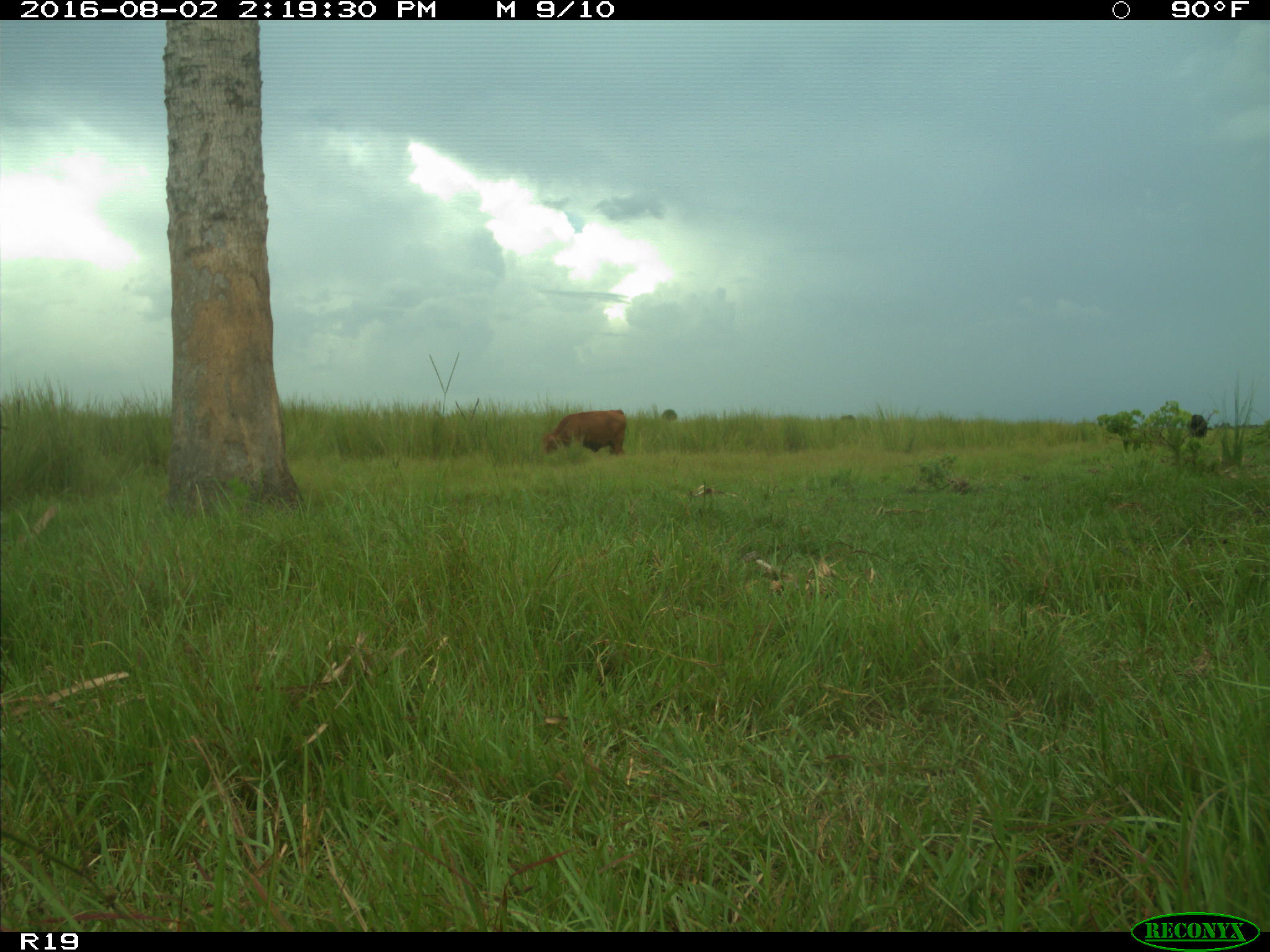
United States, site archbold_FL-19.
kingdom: Animalia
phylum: Chordata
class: Mammalia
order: Artiodactyla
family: Bovidae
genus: Bos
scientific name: Bos taurus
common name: domestic cow